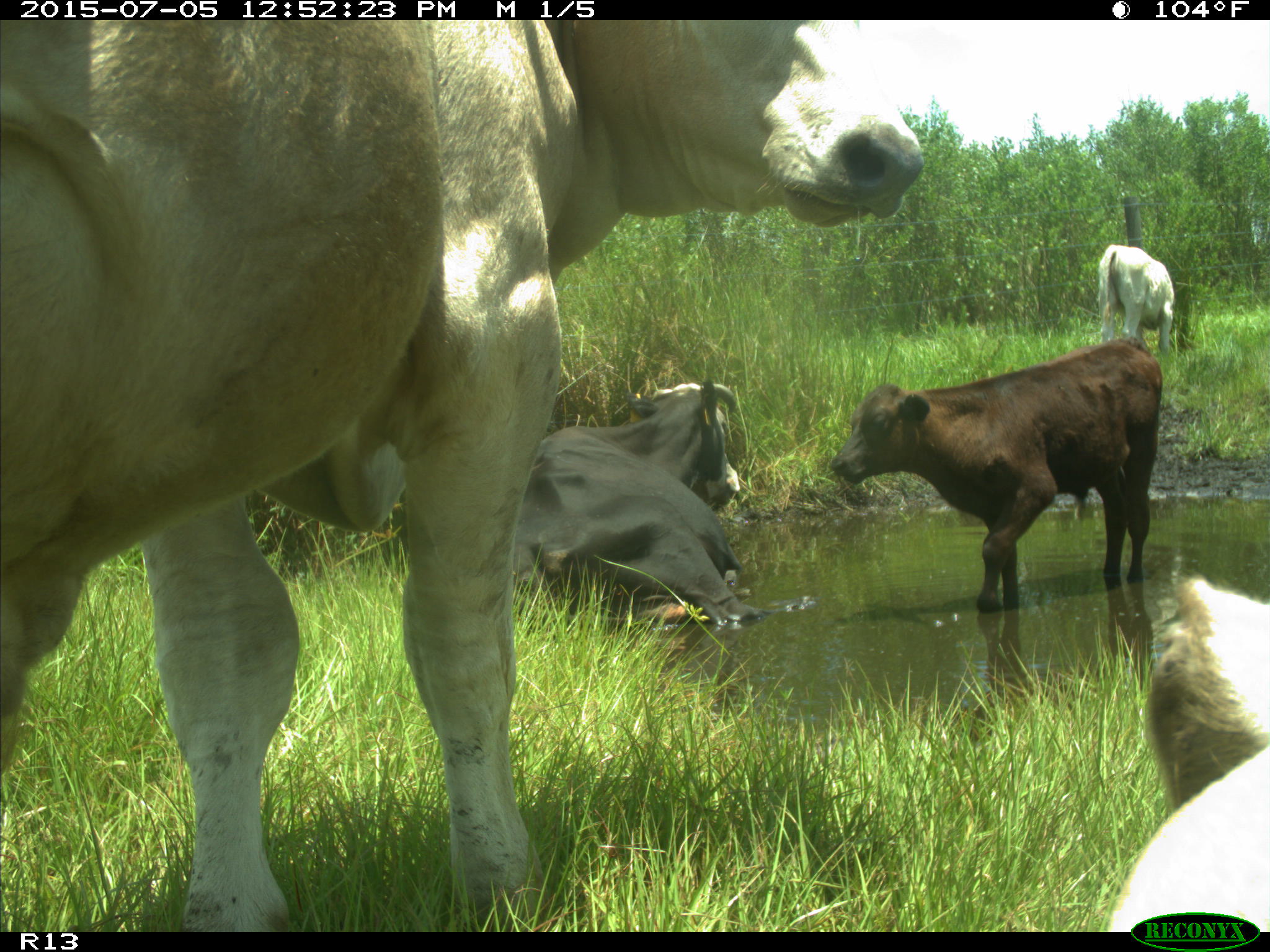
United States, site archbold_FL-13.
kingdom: Animalia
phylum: Chordata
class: Mammalia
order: Artiodactyla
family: Bovidae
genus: Bos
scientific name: Bos taurus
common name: domestic cow